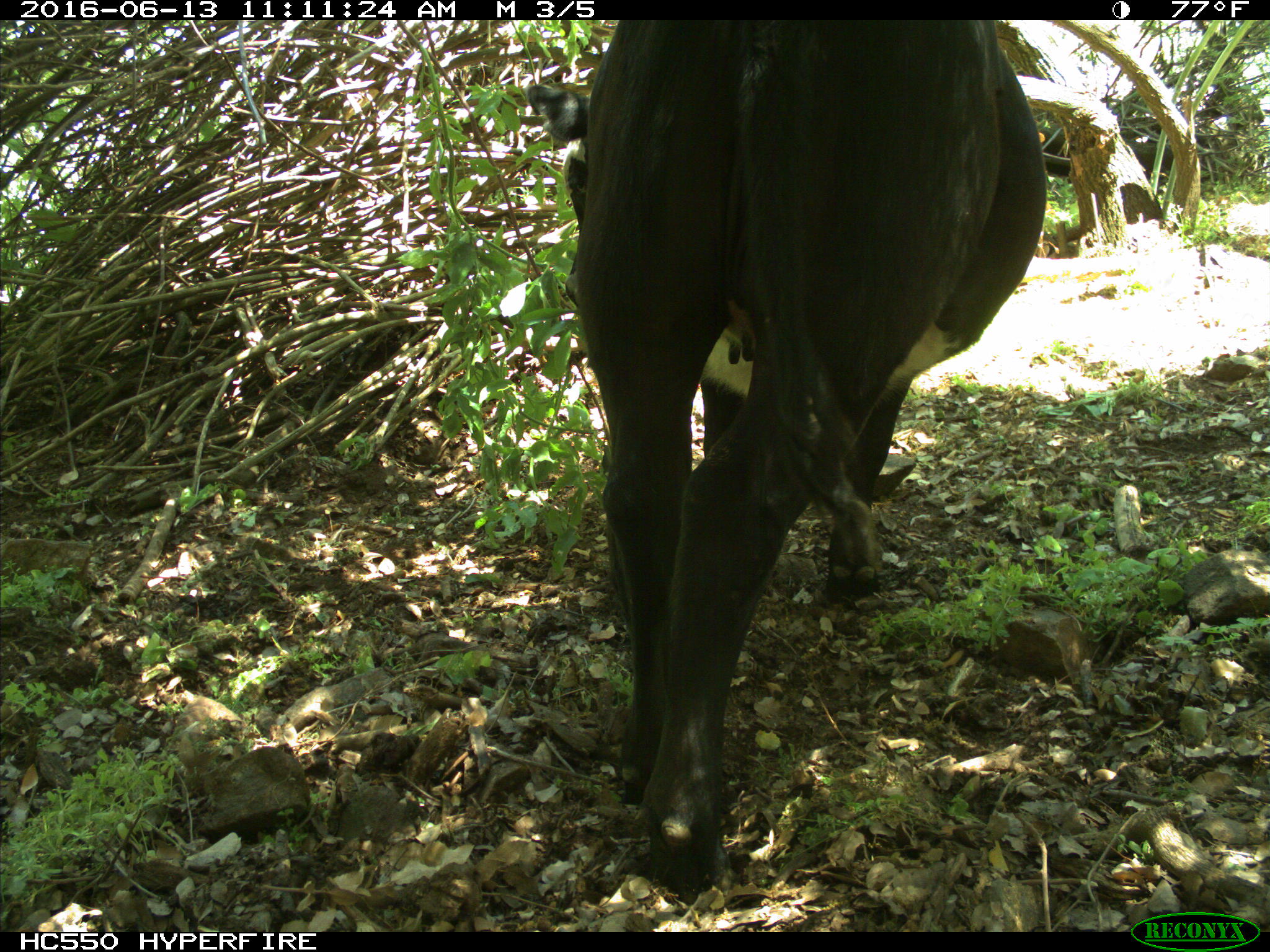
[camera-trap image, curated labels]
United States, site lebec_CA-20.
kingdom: Animalia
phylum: Chordata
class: Mammalia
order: Artiodactyla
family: Bovidae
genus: Bos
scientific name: Bos taurus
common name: domestic cow